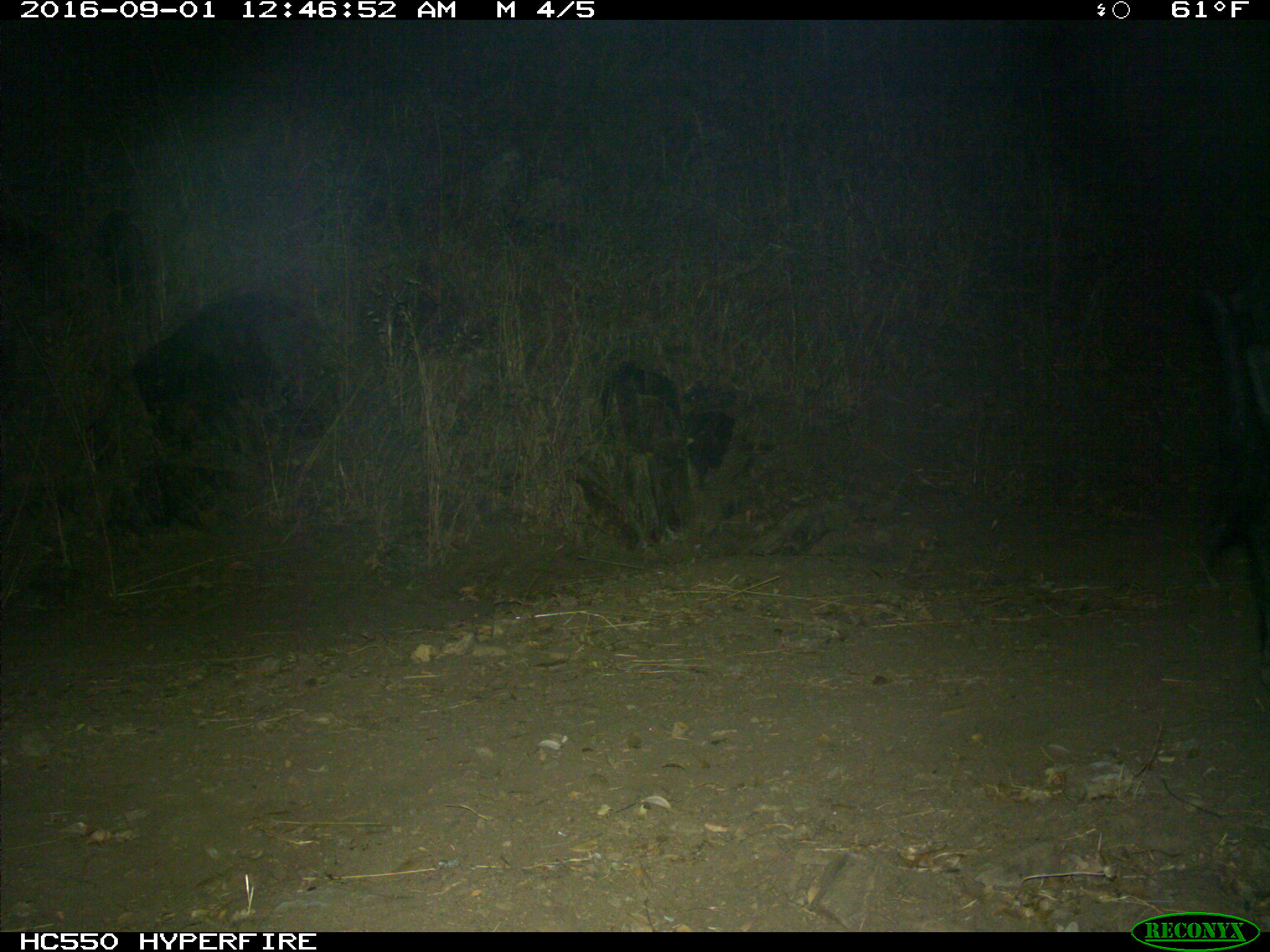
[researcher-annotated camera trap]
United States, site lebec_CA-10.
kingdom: Animalia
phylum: Chordata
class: Mammalia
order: Artiodactyla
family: Suidae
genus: Sus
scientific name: Sus scrofa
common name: wild boar